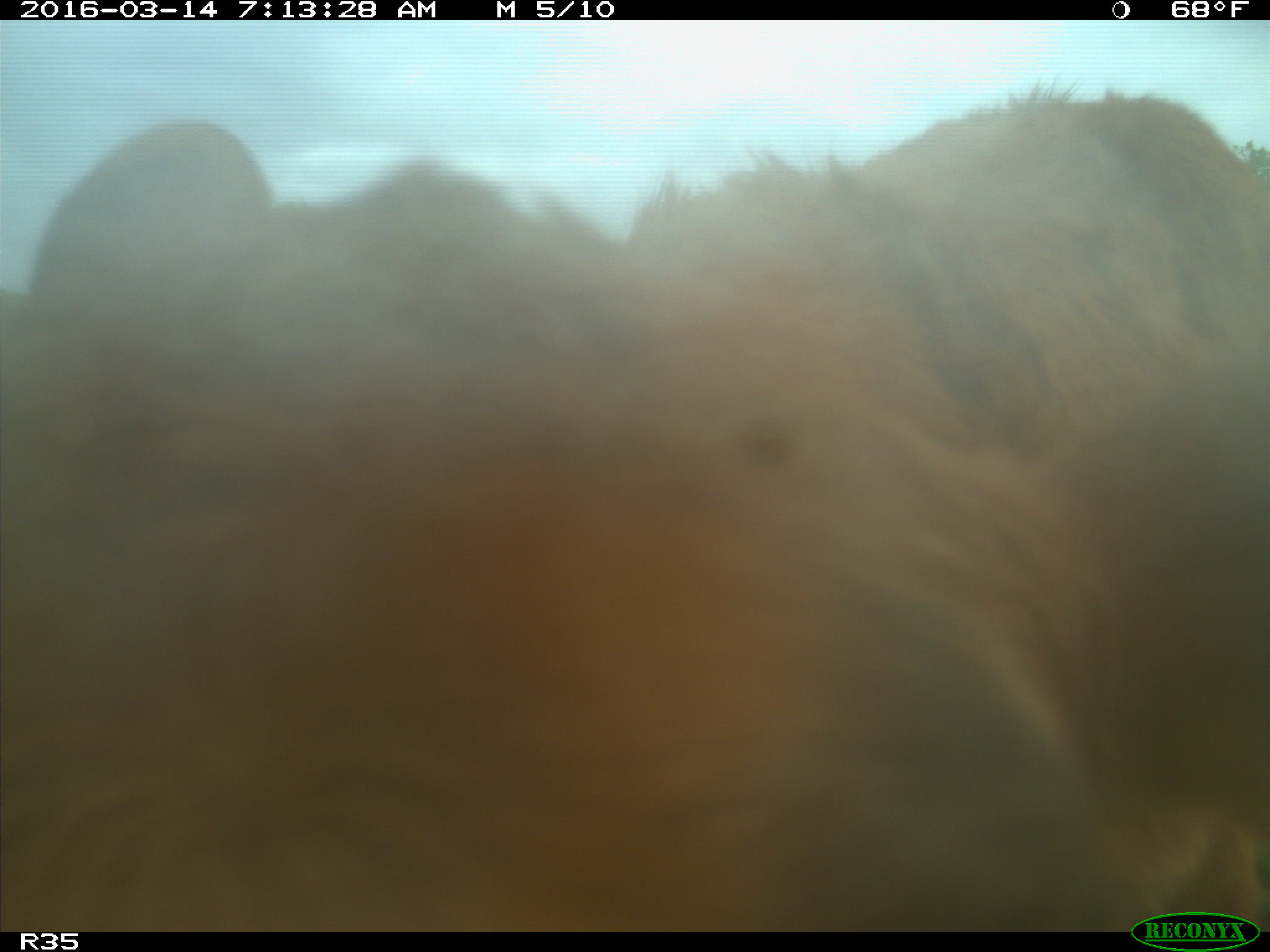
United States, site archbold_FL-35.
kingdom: Animalia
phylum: Chordata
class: Mammalia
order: Artiodactyla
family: Bovidae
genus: Bos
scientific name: Bos taurus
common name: domestic cow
Bos taurus (domestic cow).